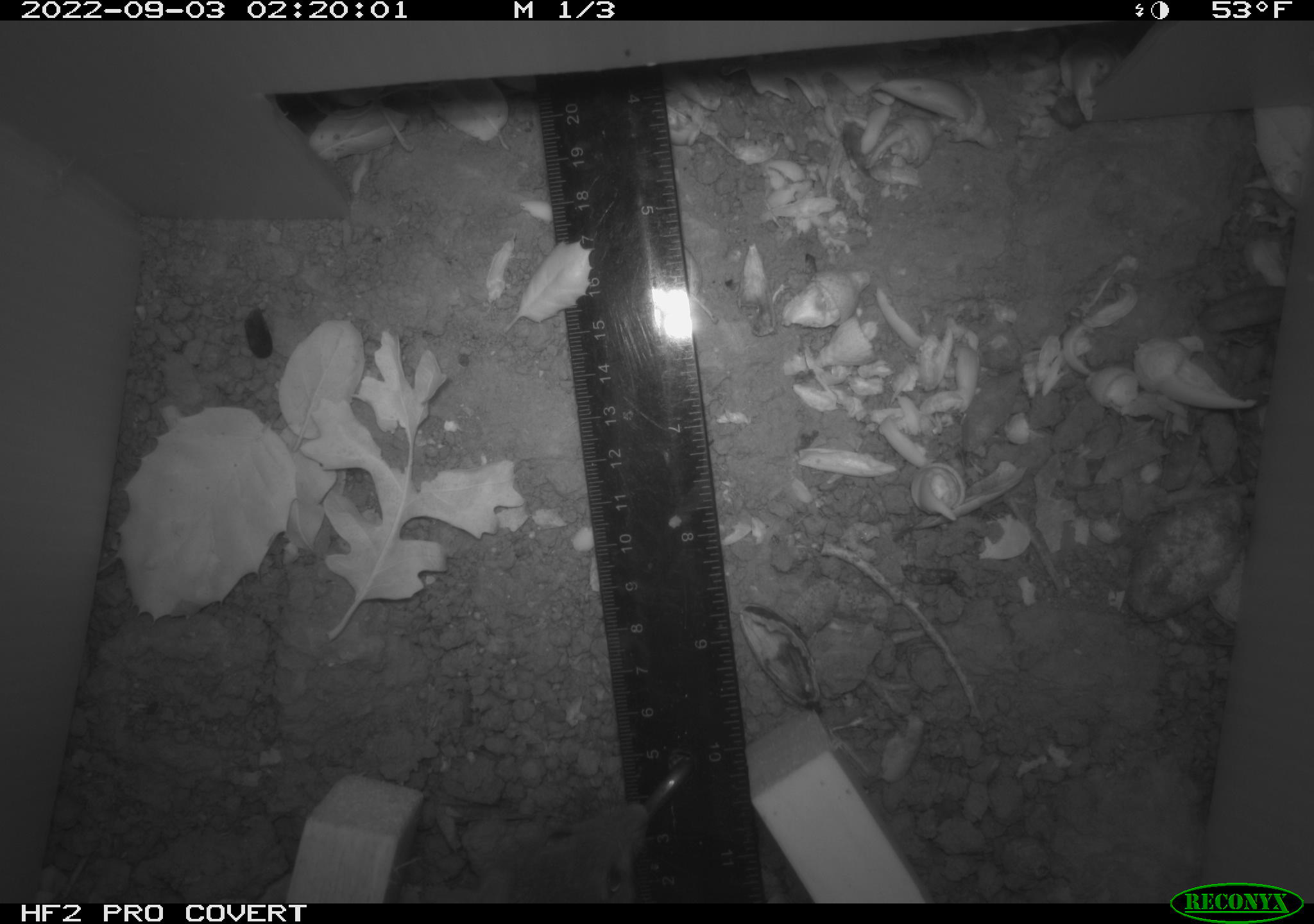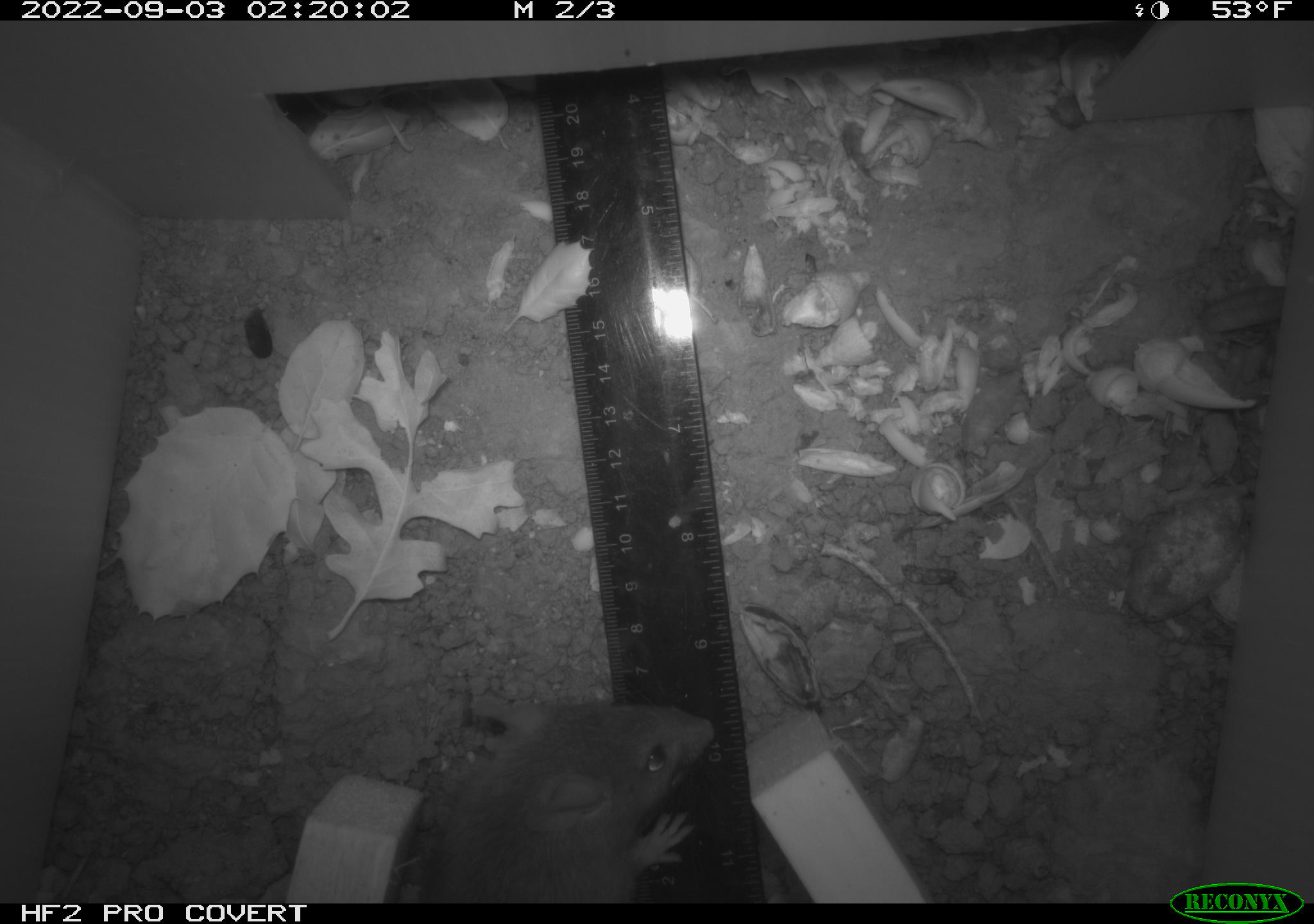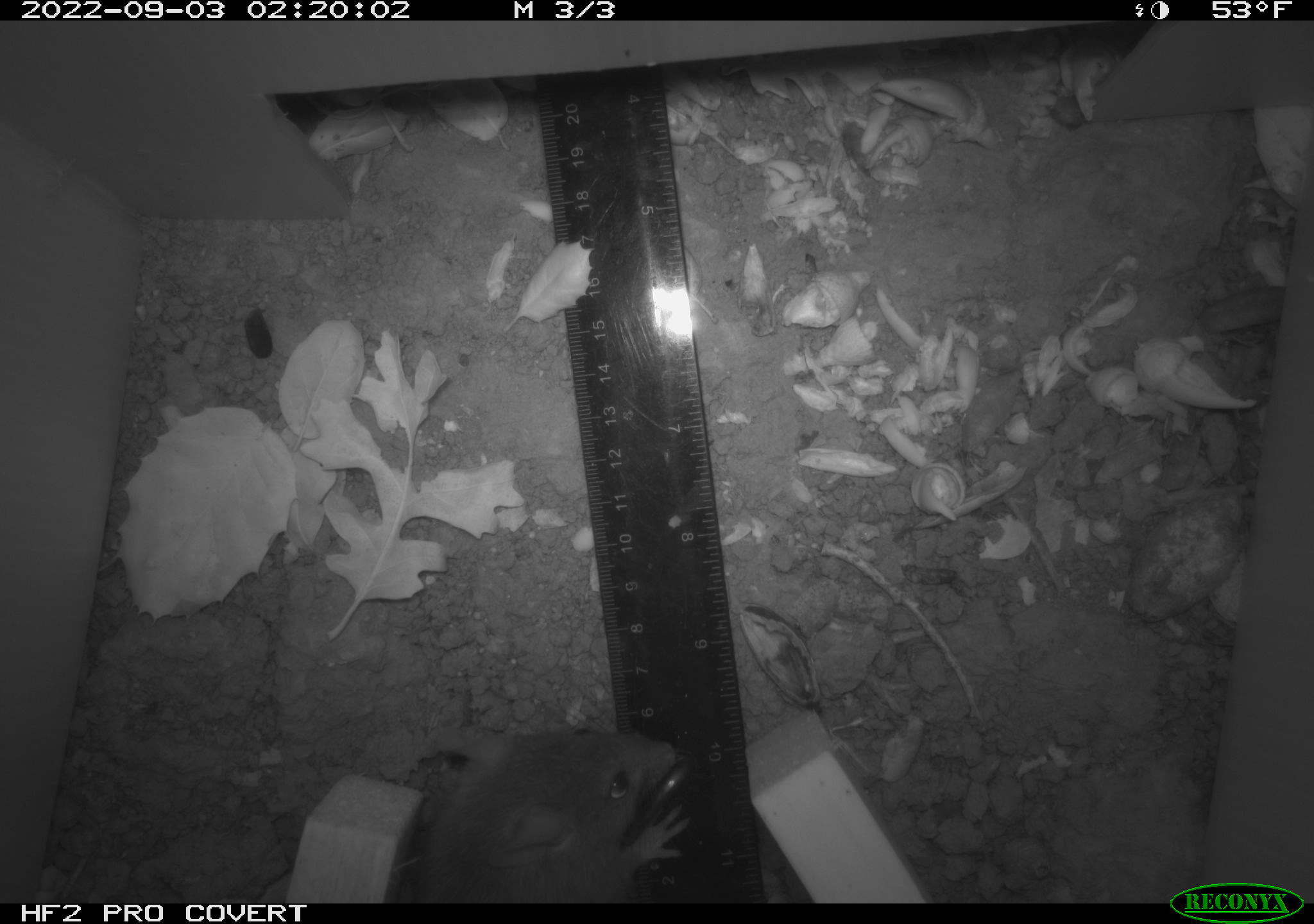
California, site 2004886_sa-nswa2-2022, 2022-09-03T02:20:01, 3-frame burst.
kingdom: Animalia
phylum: Chordata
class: Mammalia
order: Rodentia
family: Muridae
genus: Rattus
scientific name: Rattus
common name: rat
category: rattus species